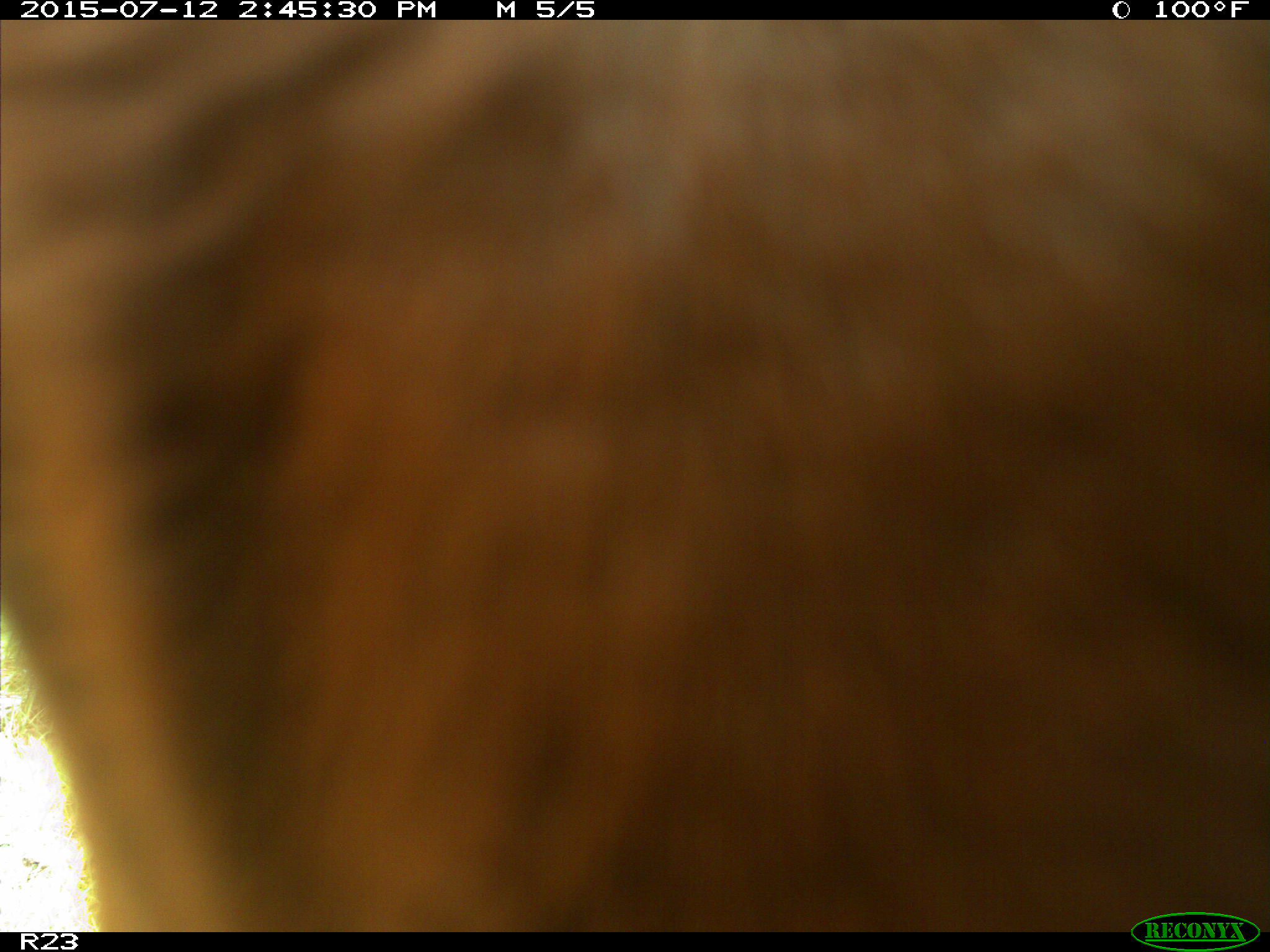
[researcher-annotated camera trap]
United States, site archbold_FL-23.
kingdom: Animalia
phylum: Chordata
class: Mammalia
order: Artiodactyla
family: Bovidae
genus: Bos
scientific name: Bos taurus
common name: domestic cow